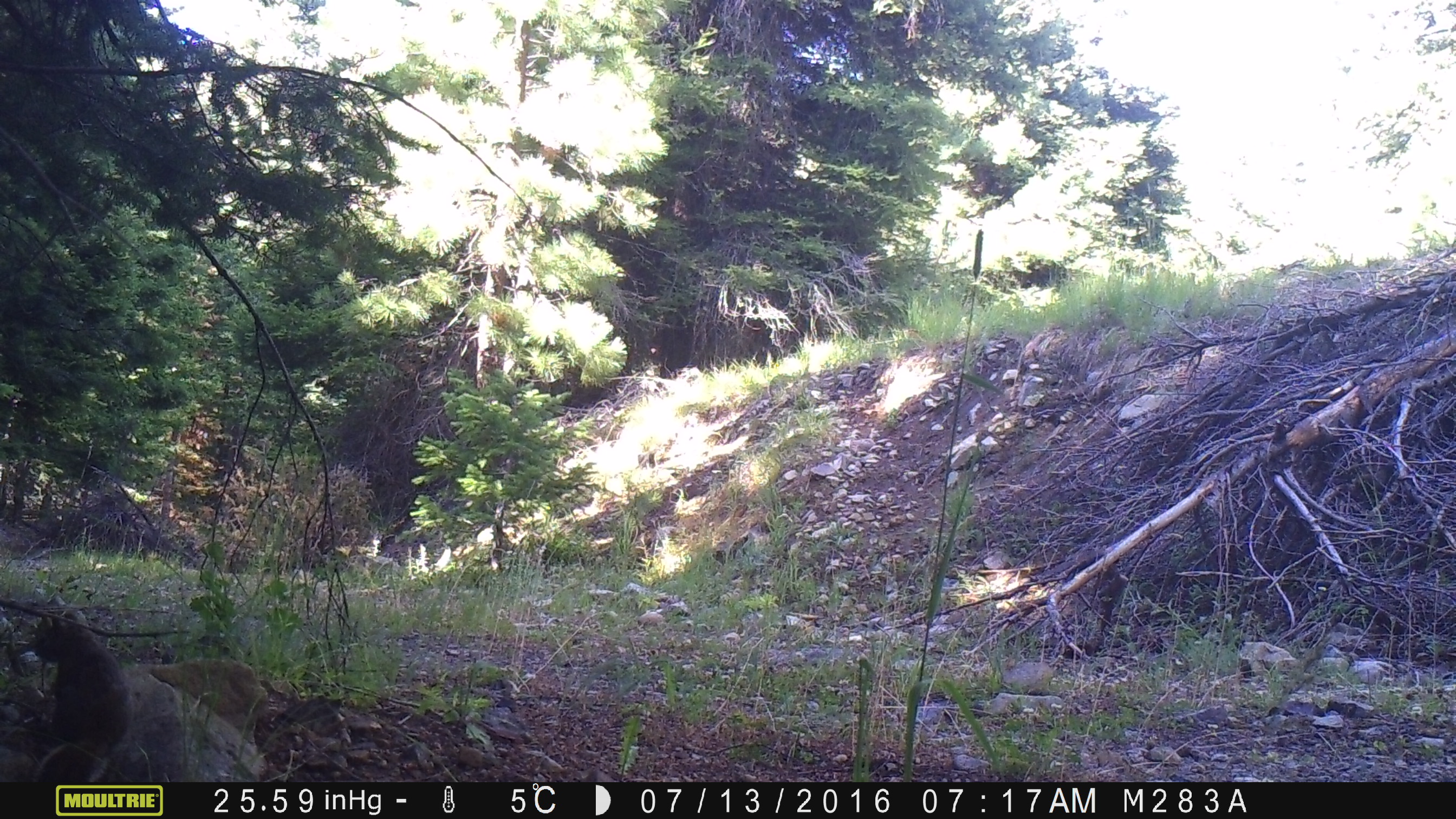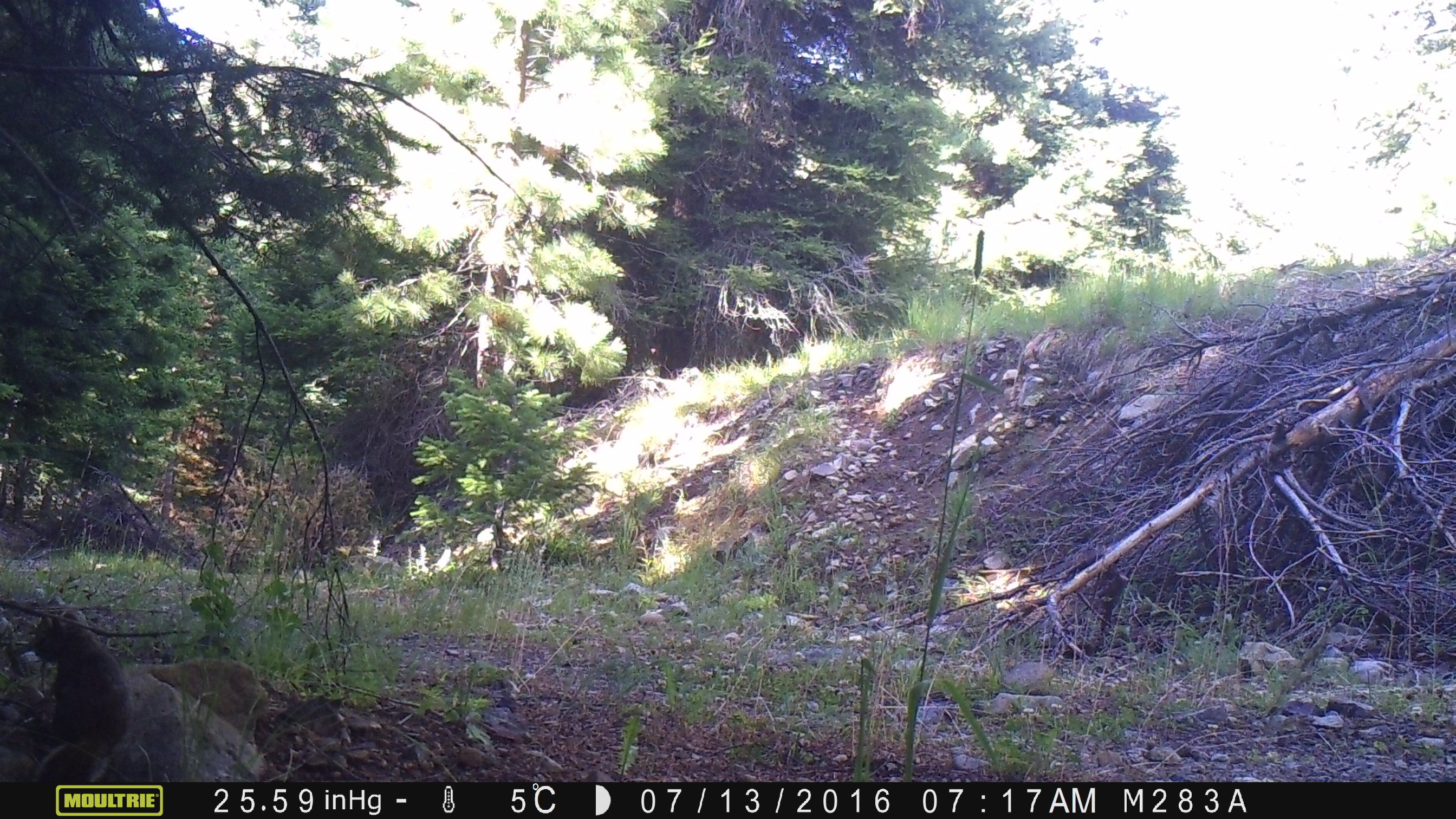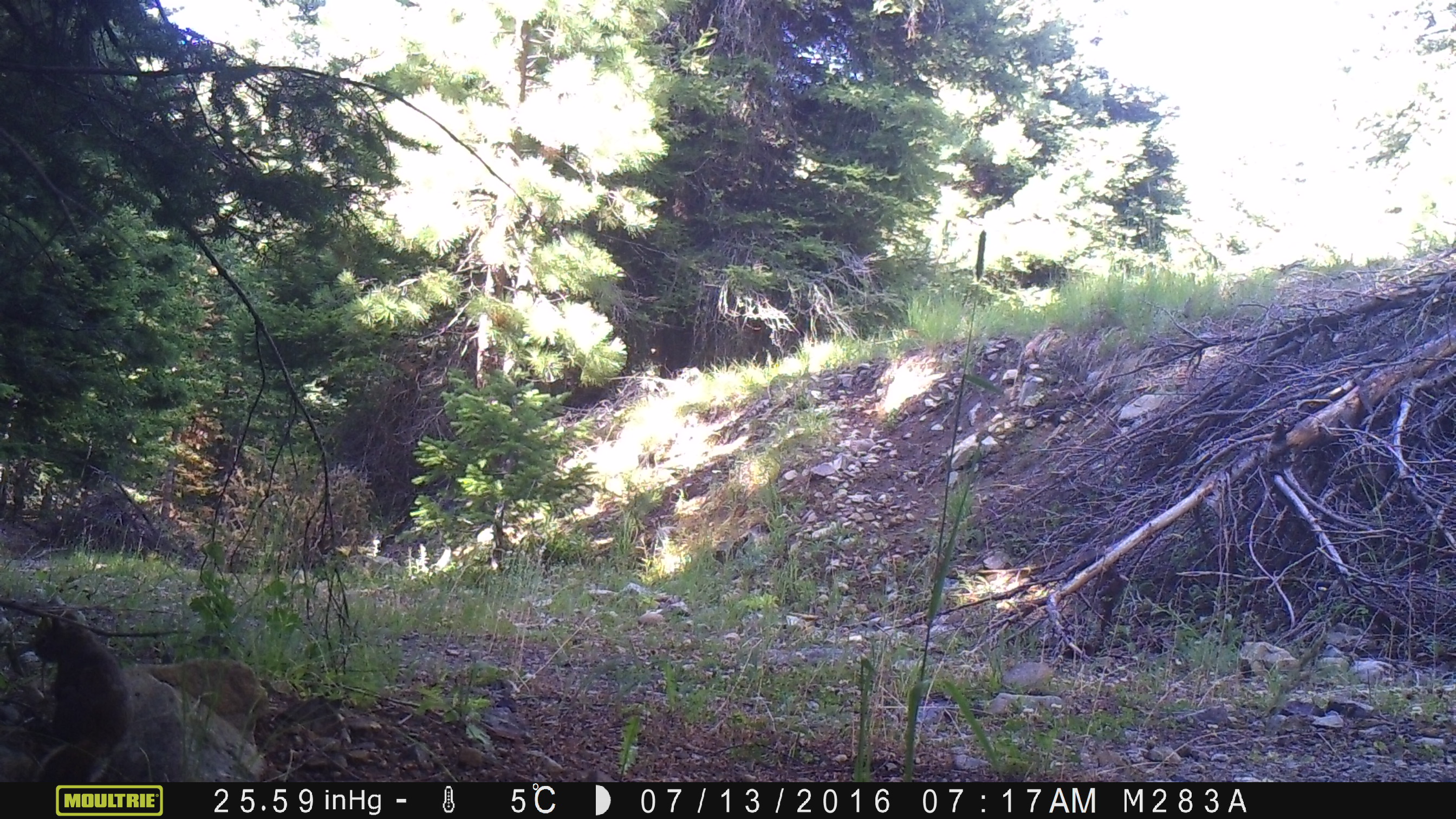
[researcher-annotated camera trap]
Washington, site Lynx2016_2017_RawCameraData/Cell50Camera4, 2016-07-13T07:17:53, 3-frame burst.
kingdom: Animalia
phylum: Chordata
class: Mammalia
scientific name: Mammalia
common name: small mammal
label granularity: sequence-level